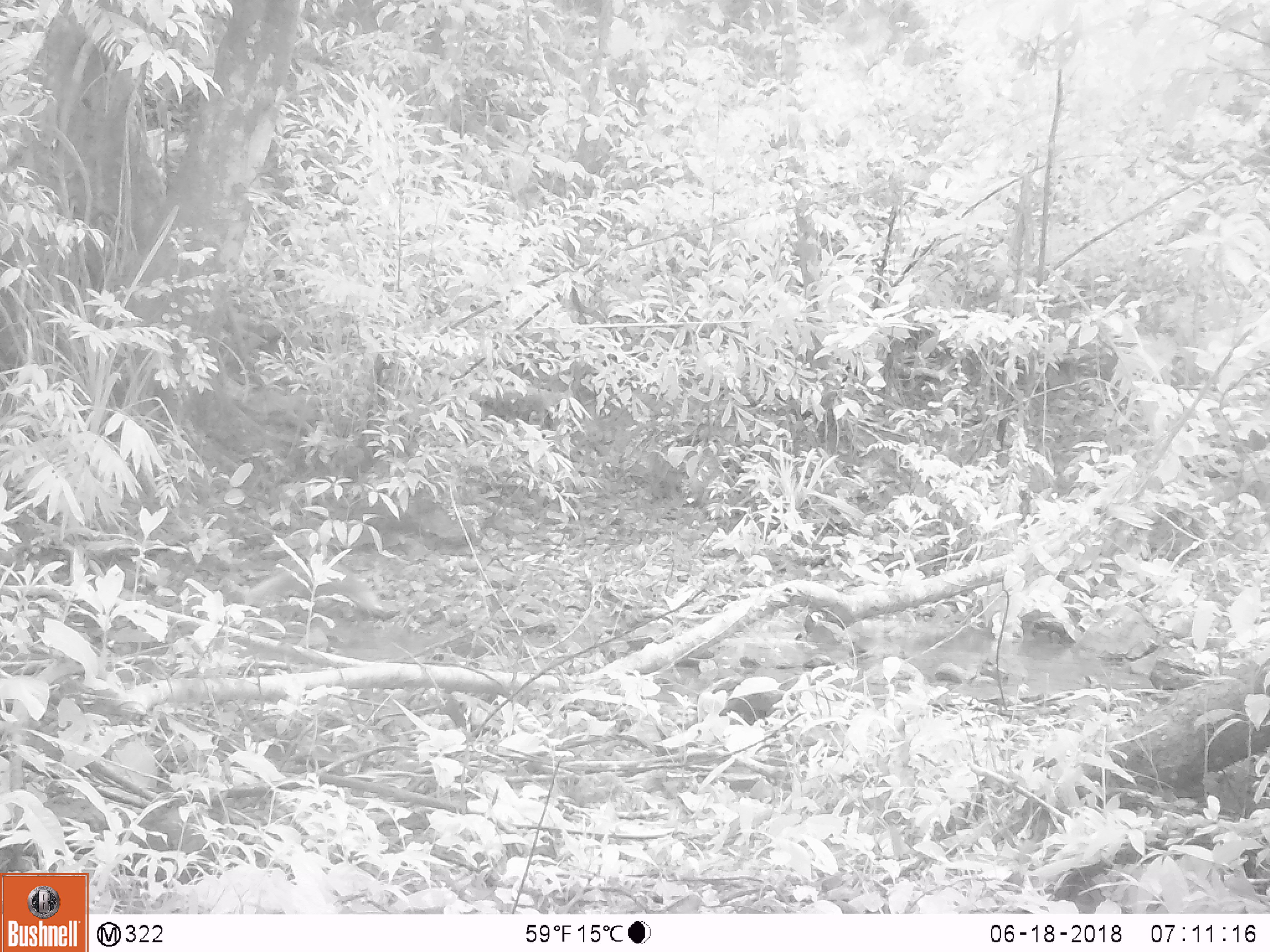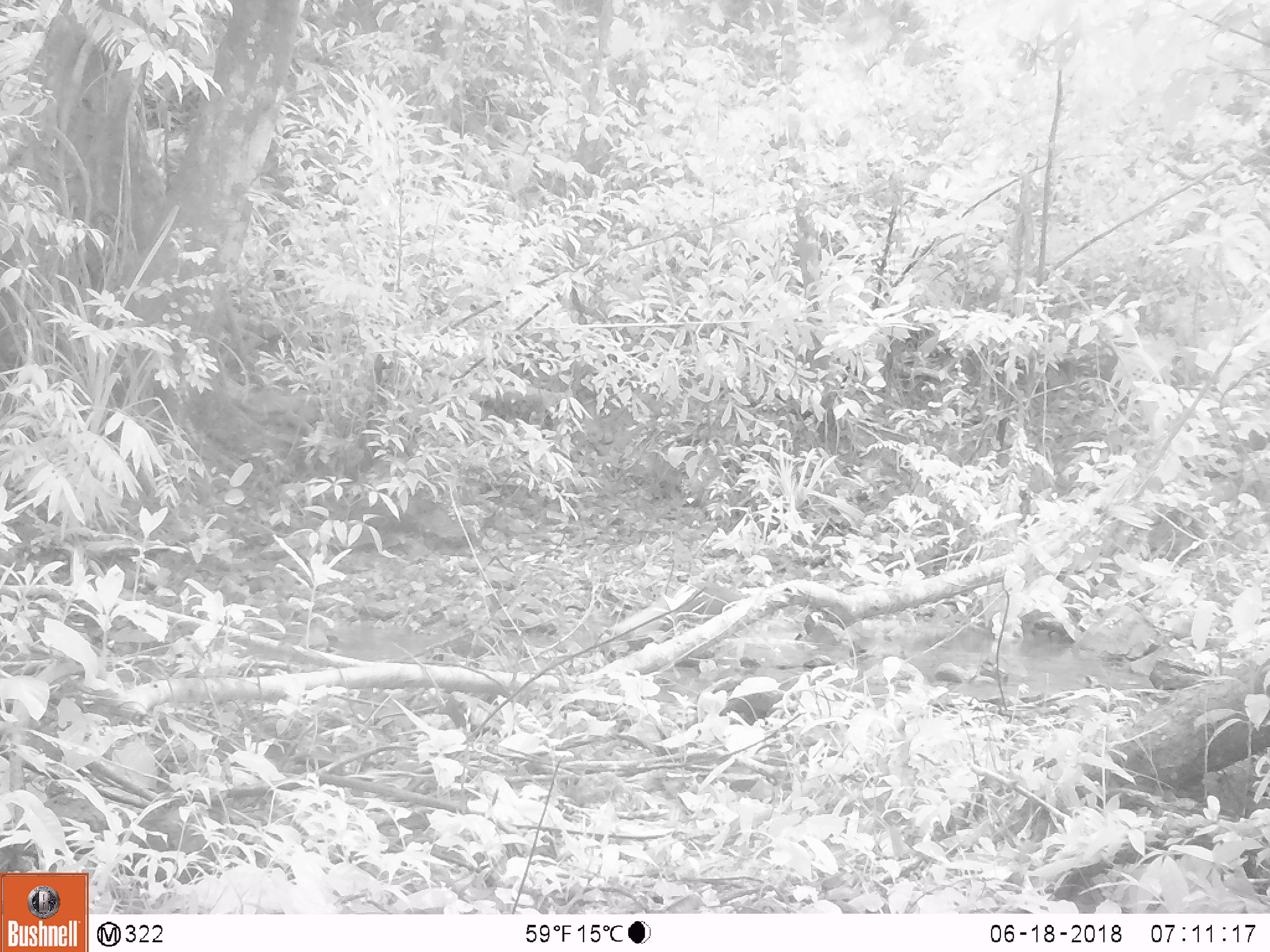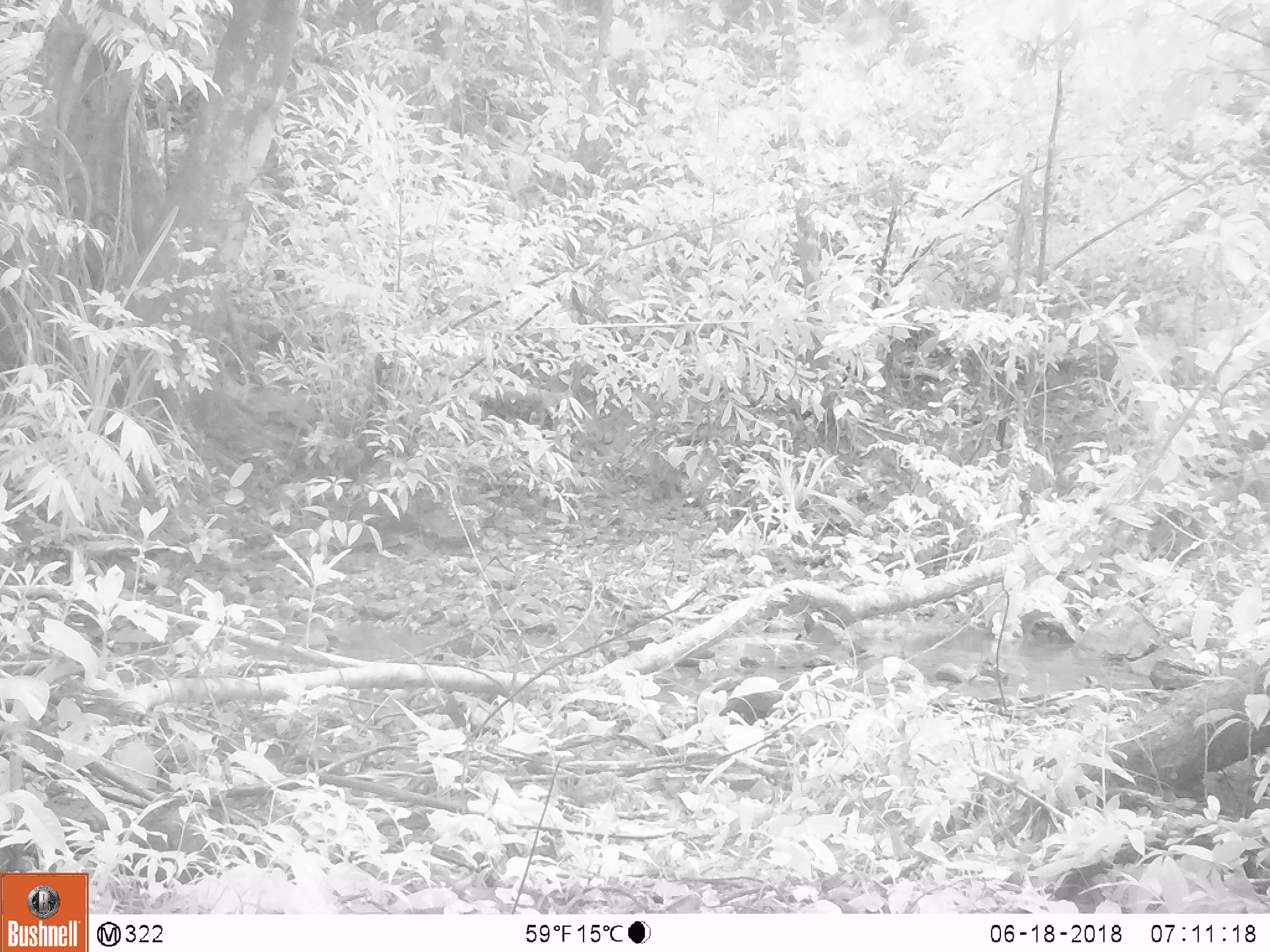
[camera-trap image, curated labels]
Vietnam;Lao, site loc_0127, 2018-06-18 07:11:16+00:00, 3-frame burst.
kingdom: Animalia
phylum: Chordata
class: Mammalia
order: Carnivora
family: Herpestidae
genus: Urva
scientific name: Urva urva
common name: crab-eating mongoose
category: crab eating mongoose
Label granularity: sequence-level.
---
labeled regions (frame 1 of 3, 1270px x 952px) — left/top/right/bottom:
crab eating mongoose: 244/563/386/619